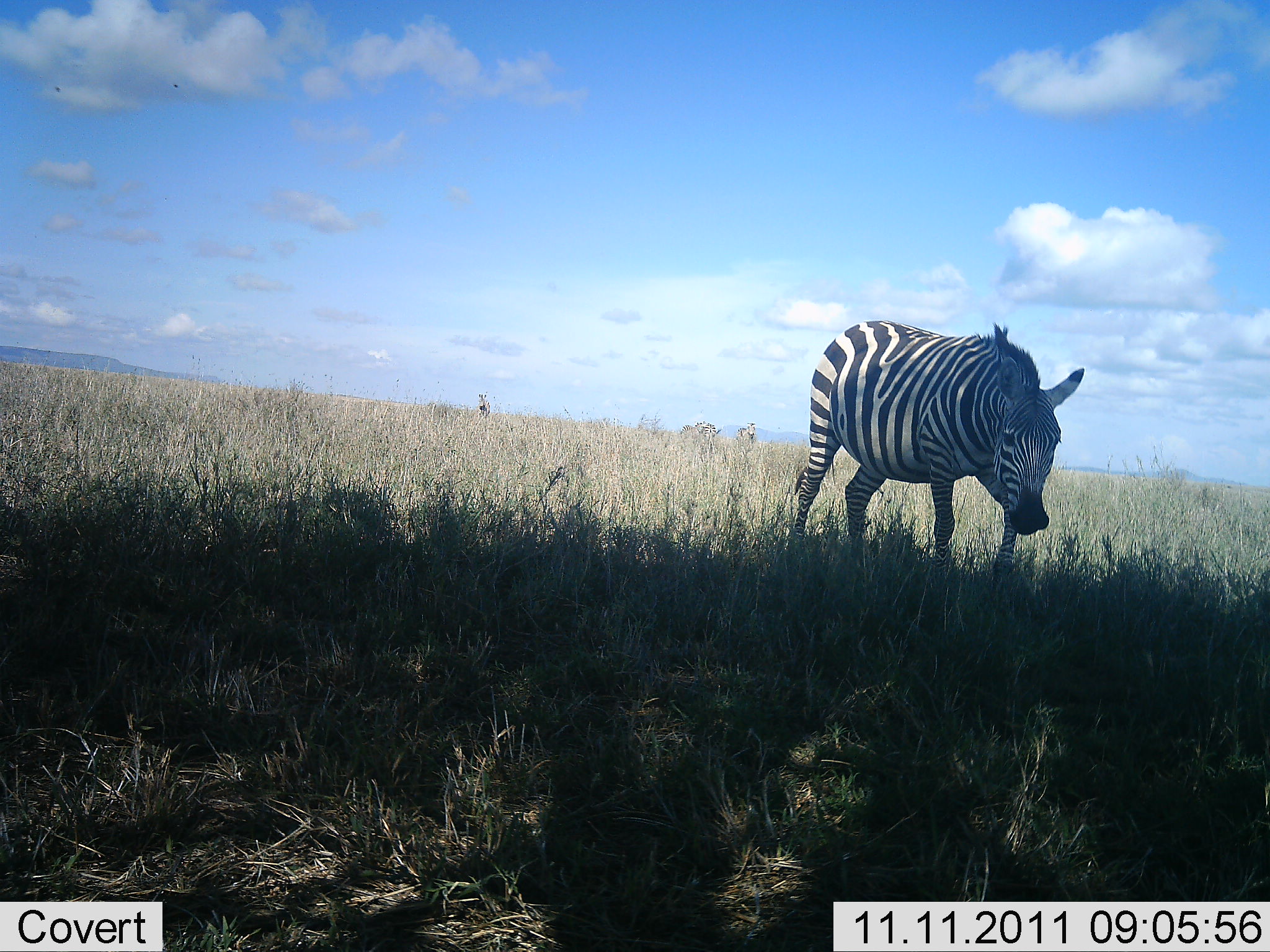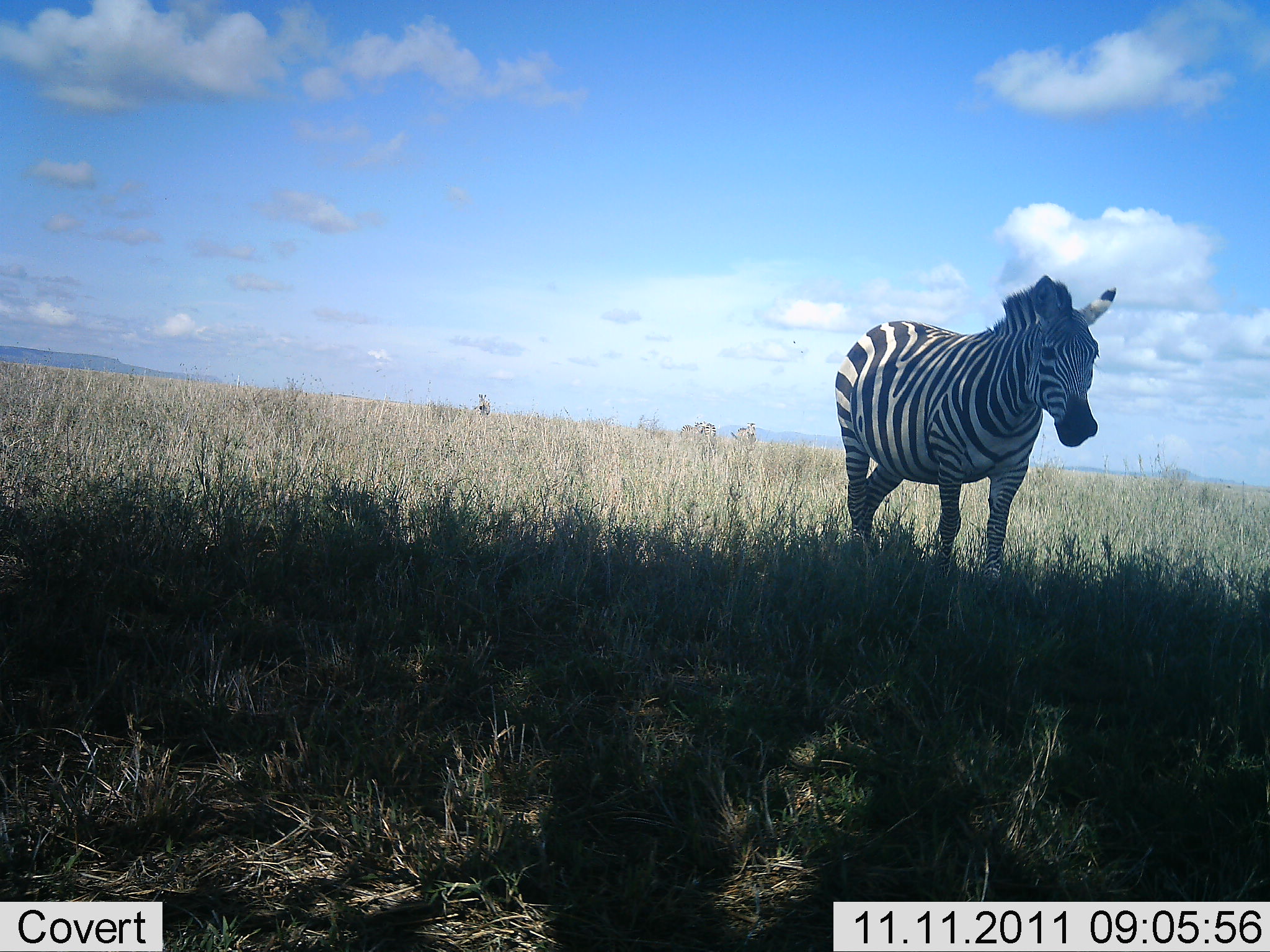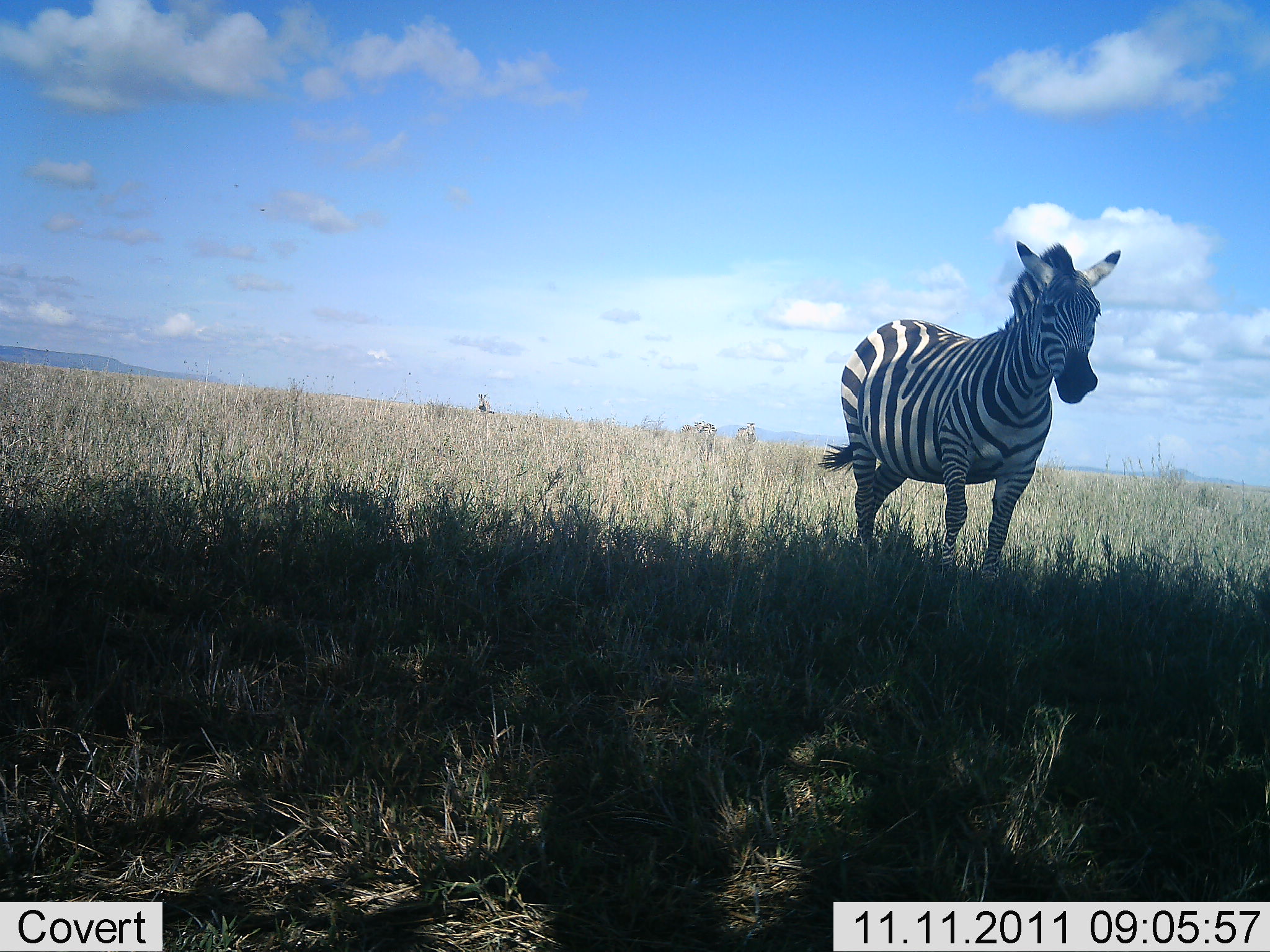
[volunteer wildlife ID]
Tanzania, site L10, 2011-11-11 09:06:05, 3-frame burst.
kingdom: Animalia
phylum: Chordata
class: Mammalia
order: Perissodactyla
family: Equidae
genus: Equus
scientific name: Equus quagga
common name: plains zebra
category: zebra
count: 1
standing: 67%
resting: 0%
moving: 27%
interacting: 0%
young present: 0%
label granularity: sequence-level